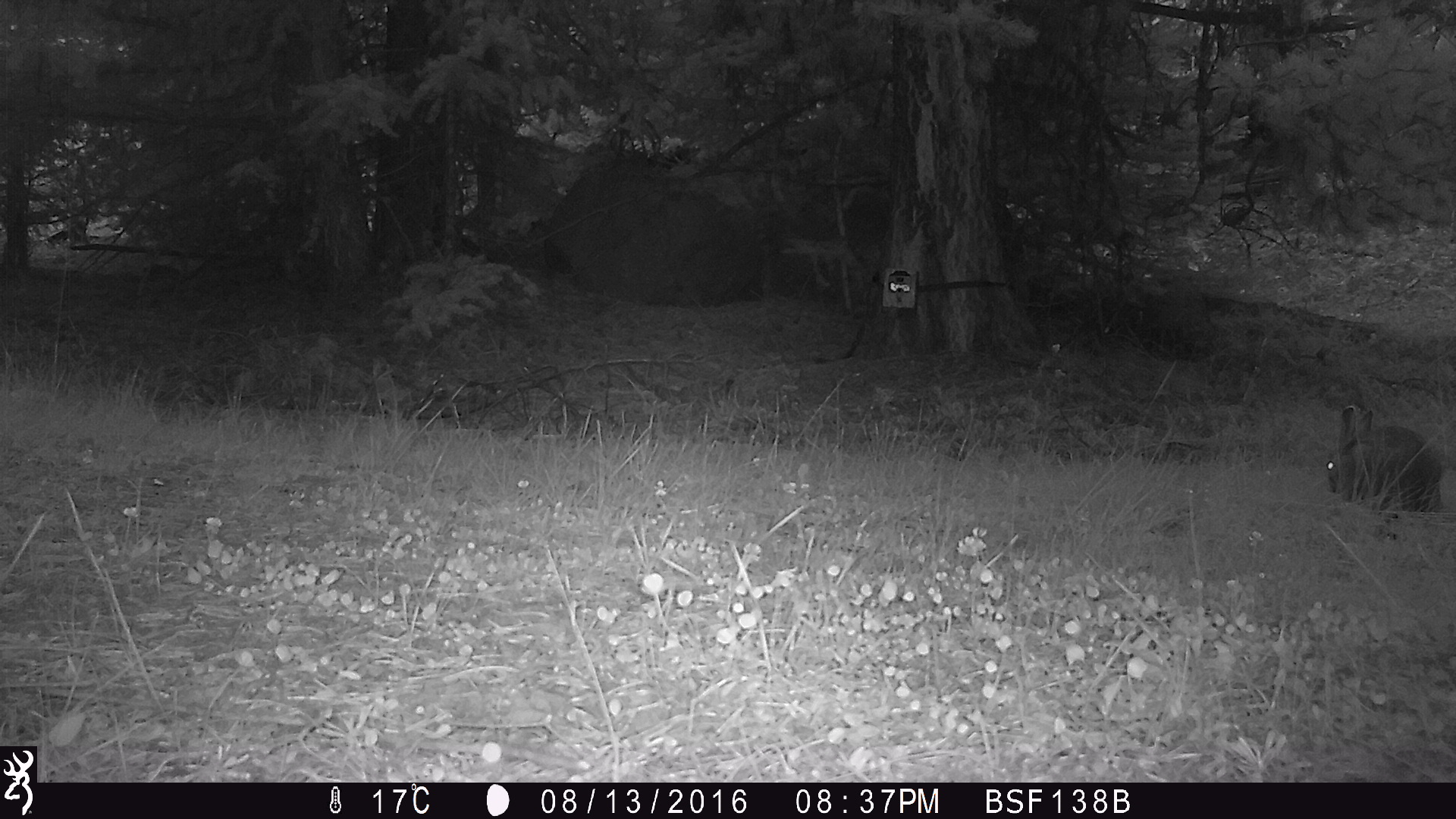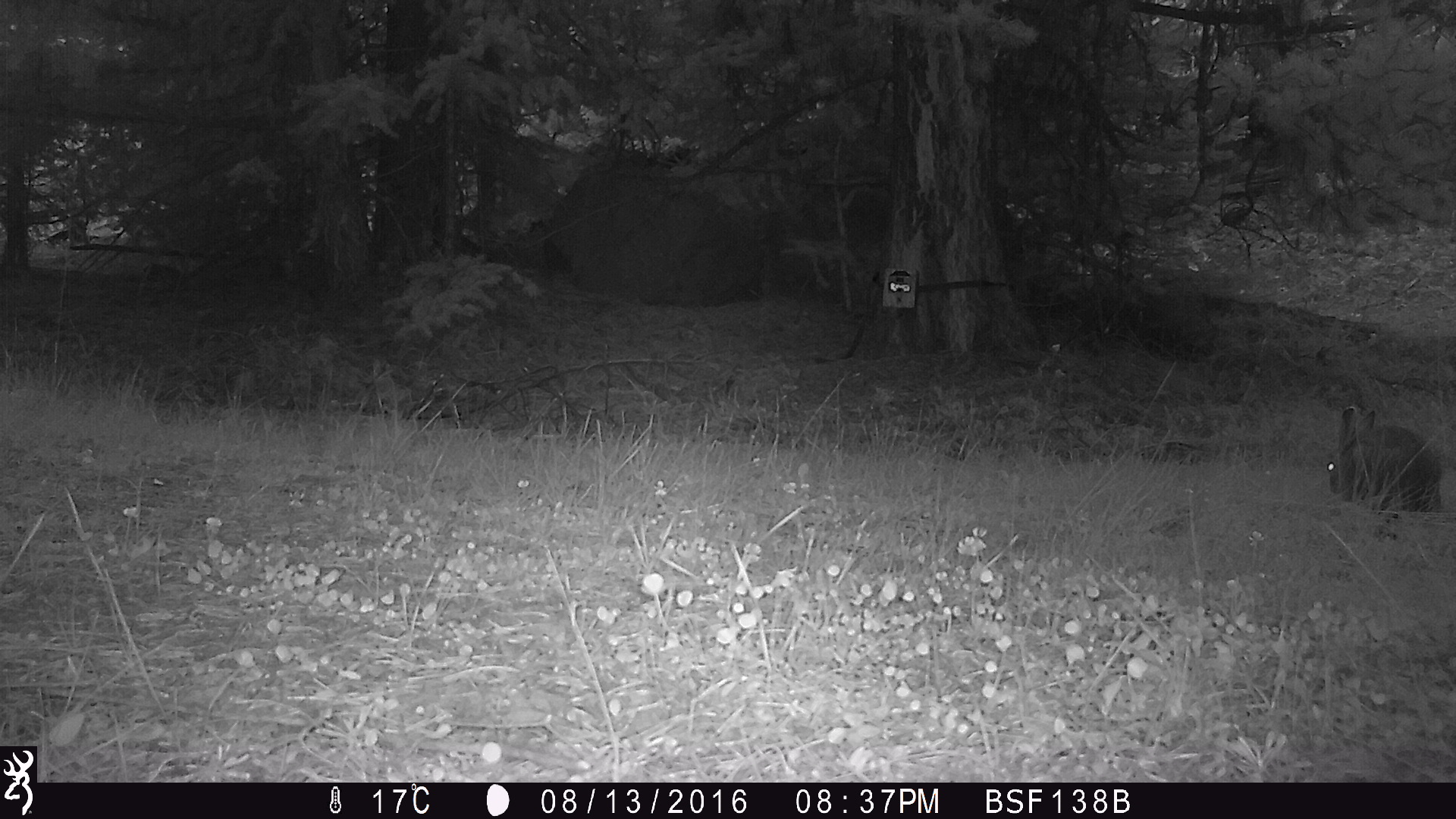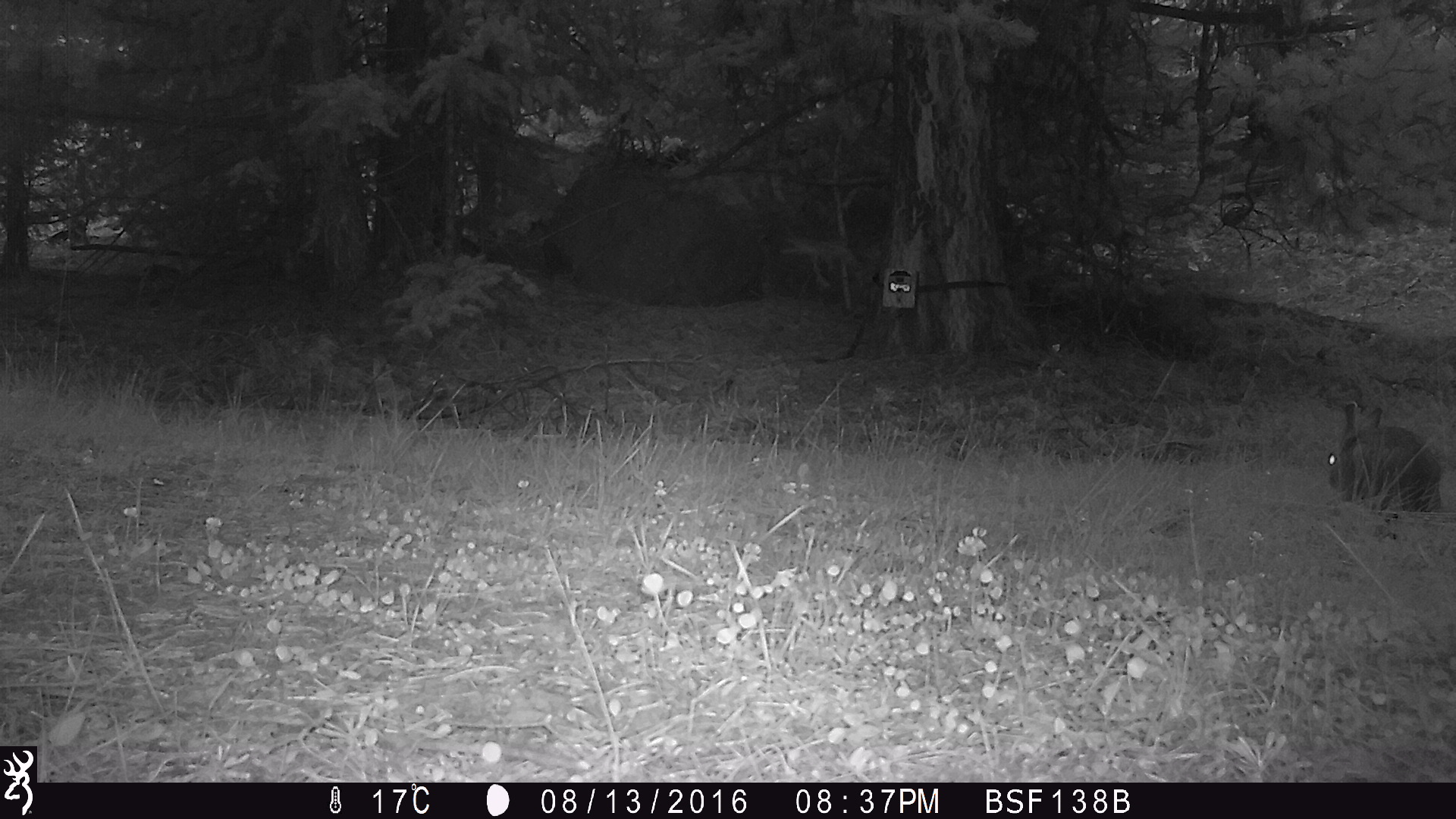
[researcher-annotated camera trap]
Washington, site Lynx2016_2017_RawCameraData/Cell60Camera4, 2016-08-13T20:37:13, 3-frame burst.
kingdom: Animalia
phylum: Chordata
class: Mammalia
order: Lagomorpha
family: Leporidae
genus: Lepus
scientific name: Lepus americanus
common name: snowshoe hare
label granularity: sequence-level